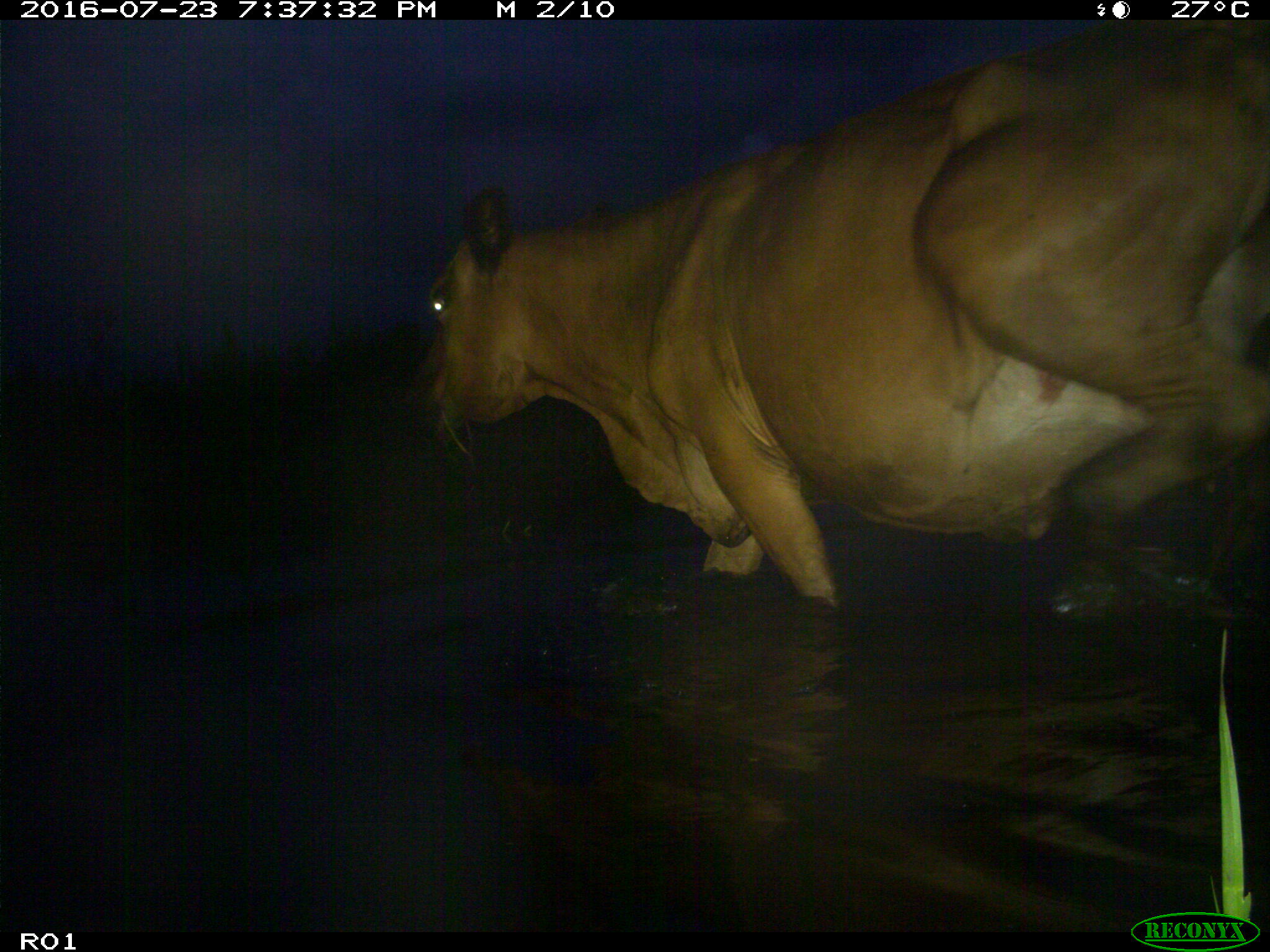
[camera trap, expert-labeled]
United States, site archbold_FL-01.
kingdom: Animalia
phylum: Chordata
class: Mammalia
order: Artiodactyla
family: Bovidae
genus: Bos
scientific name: Bos taurus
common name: domestic cow